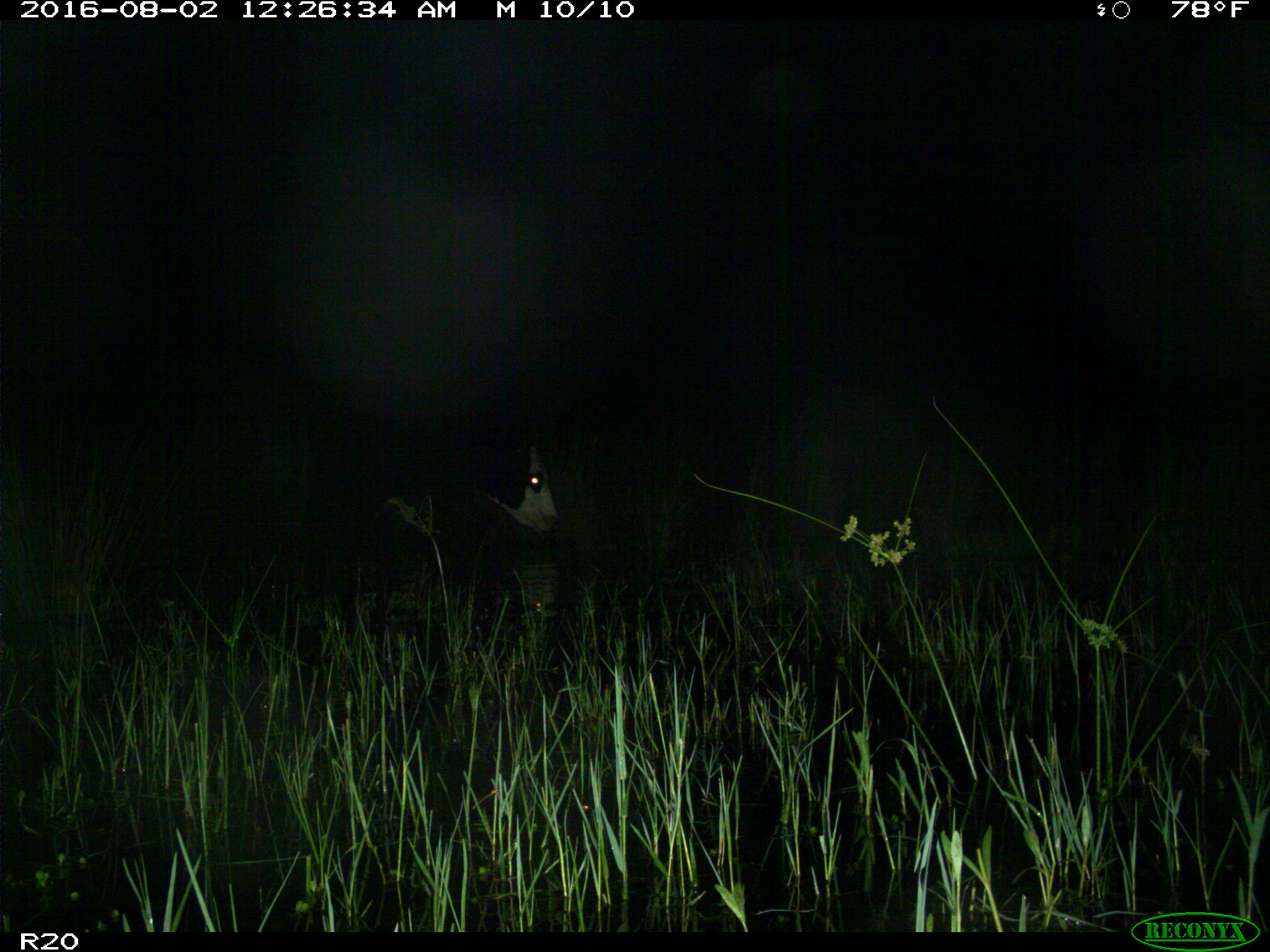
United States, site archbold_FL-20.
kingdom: Animalia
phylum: Chordata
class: Mammalia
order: Artiodactyla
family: Bovidae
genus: Bos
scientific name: Bos taurus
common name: domestic cow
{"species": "Bos taurus (domestic cow)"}